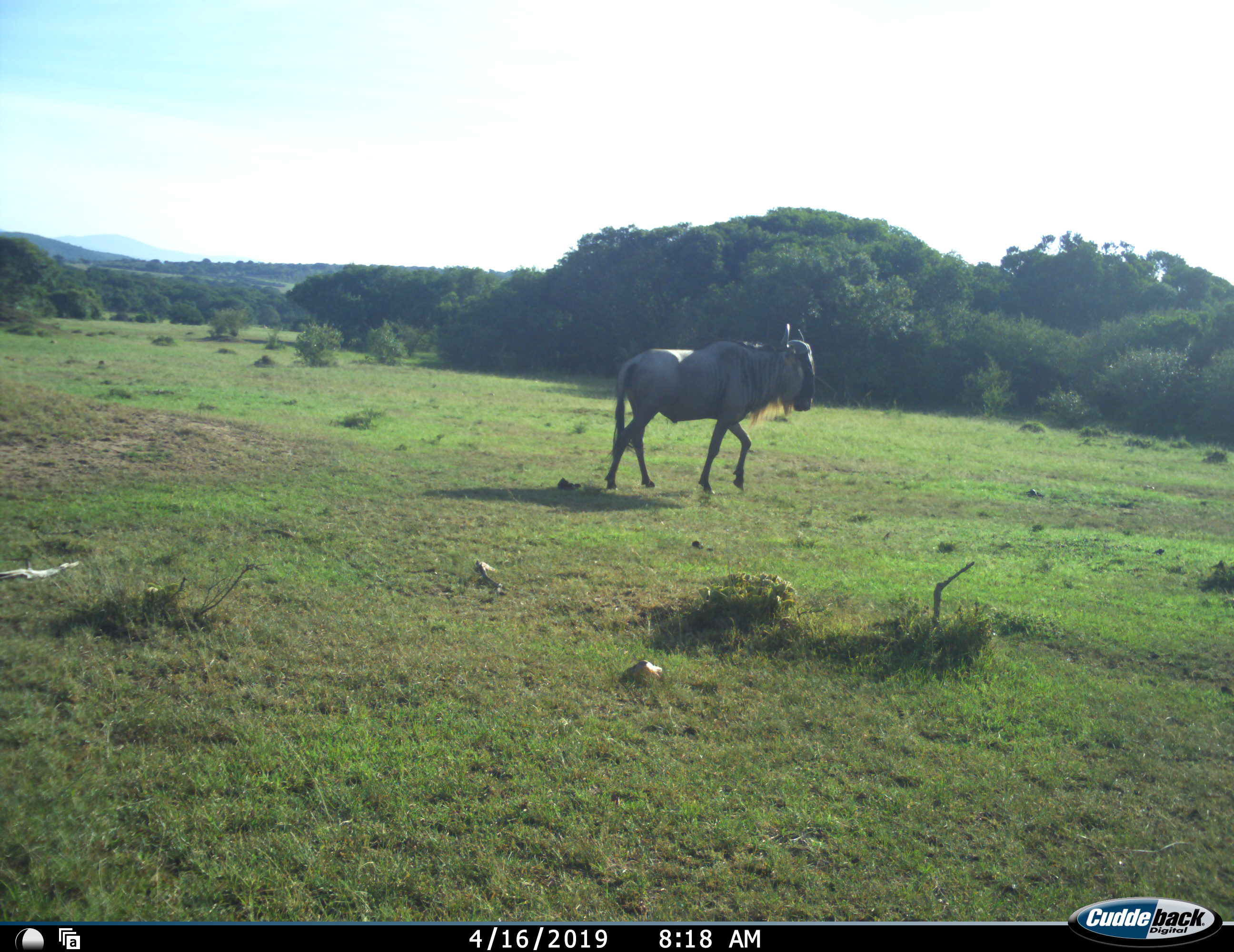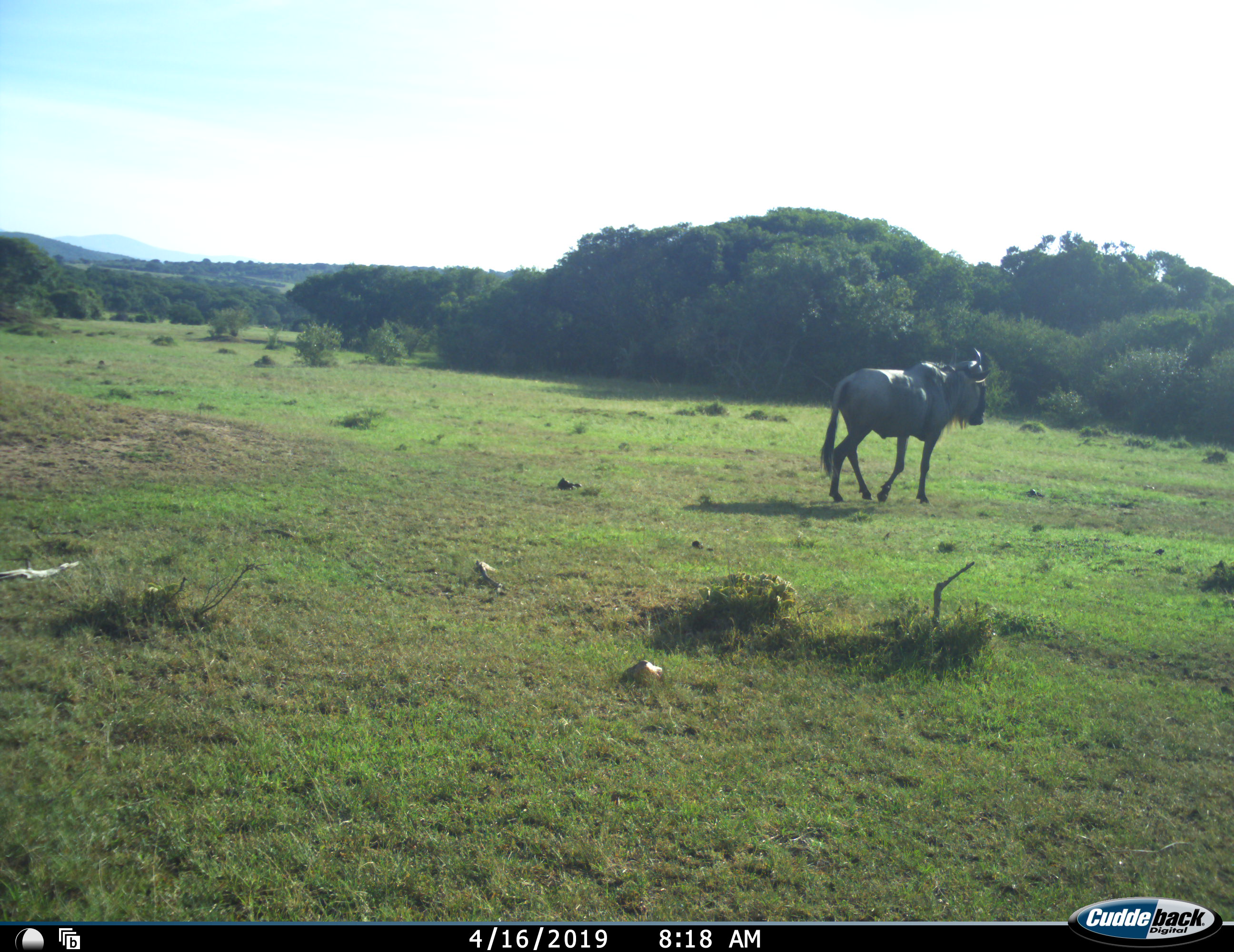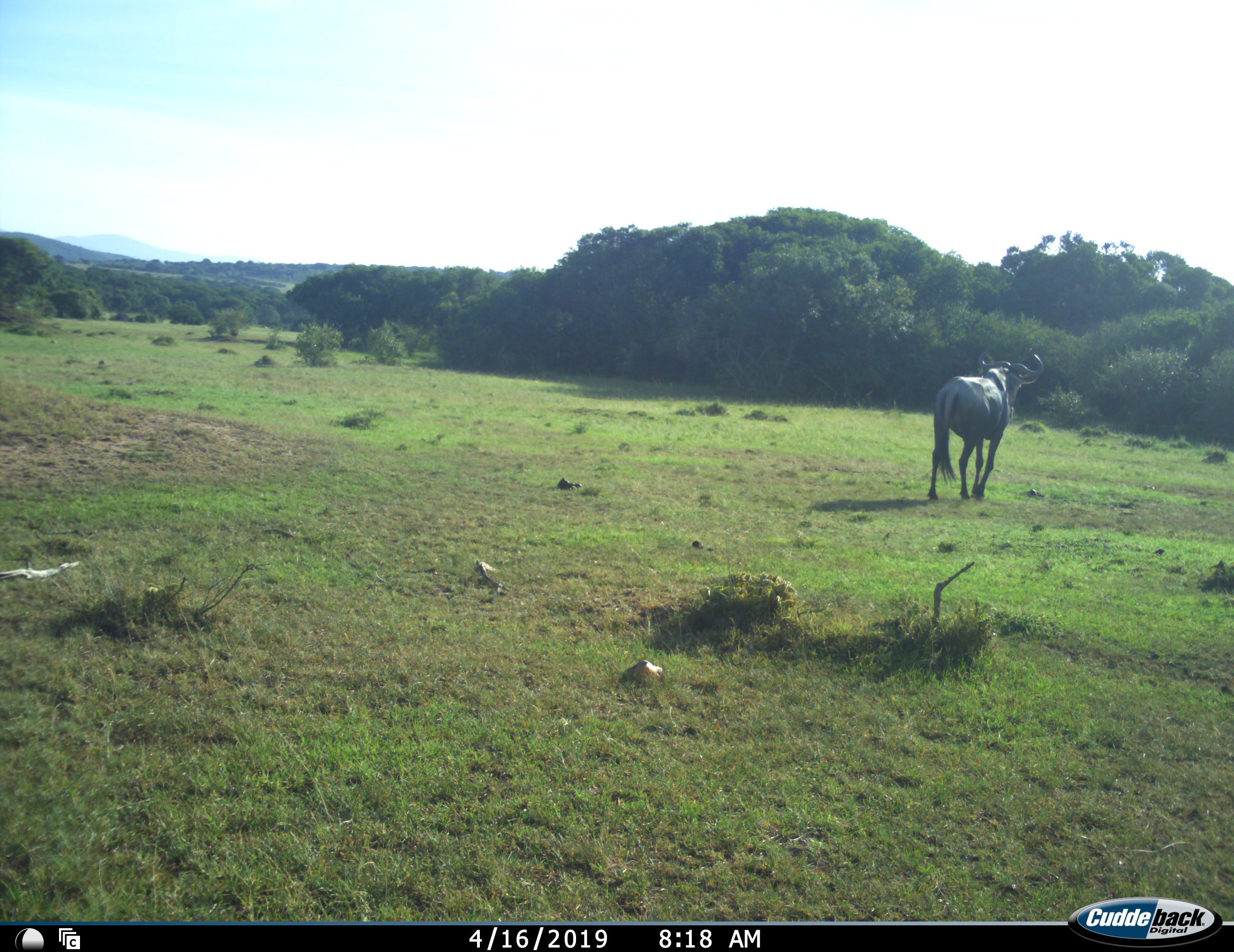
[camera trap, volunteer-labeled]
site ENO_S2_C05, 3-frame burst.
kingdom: Animalia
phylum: Chordata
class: Mammalia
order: Artiodactyla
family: Bovidae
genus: Connochaetes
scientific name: Connochaetes taurinus taurinus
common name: blue wildebeest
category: wildebeestblue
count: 1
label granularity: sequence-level